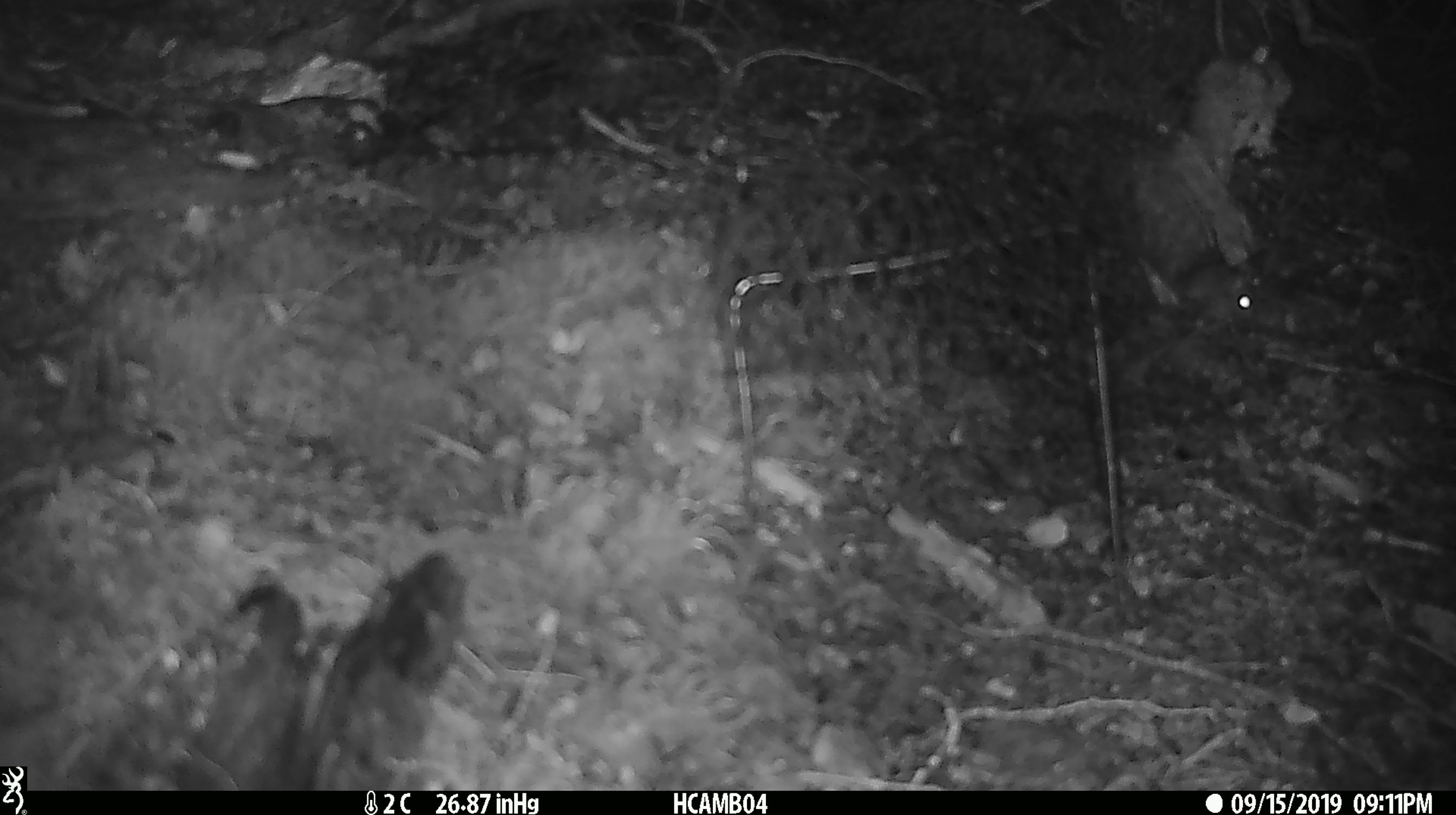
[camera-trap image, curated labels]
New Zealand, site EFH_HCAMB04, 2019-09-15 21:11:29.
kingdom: Animalia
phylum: Chordata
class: Mammalia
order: Rodentia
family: Muridae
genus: Mus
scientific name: Mus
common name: mouse